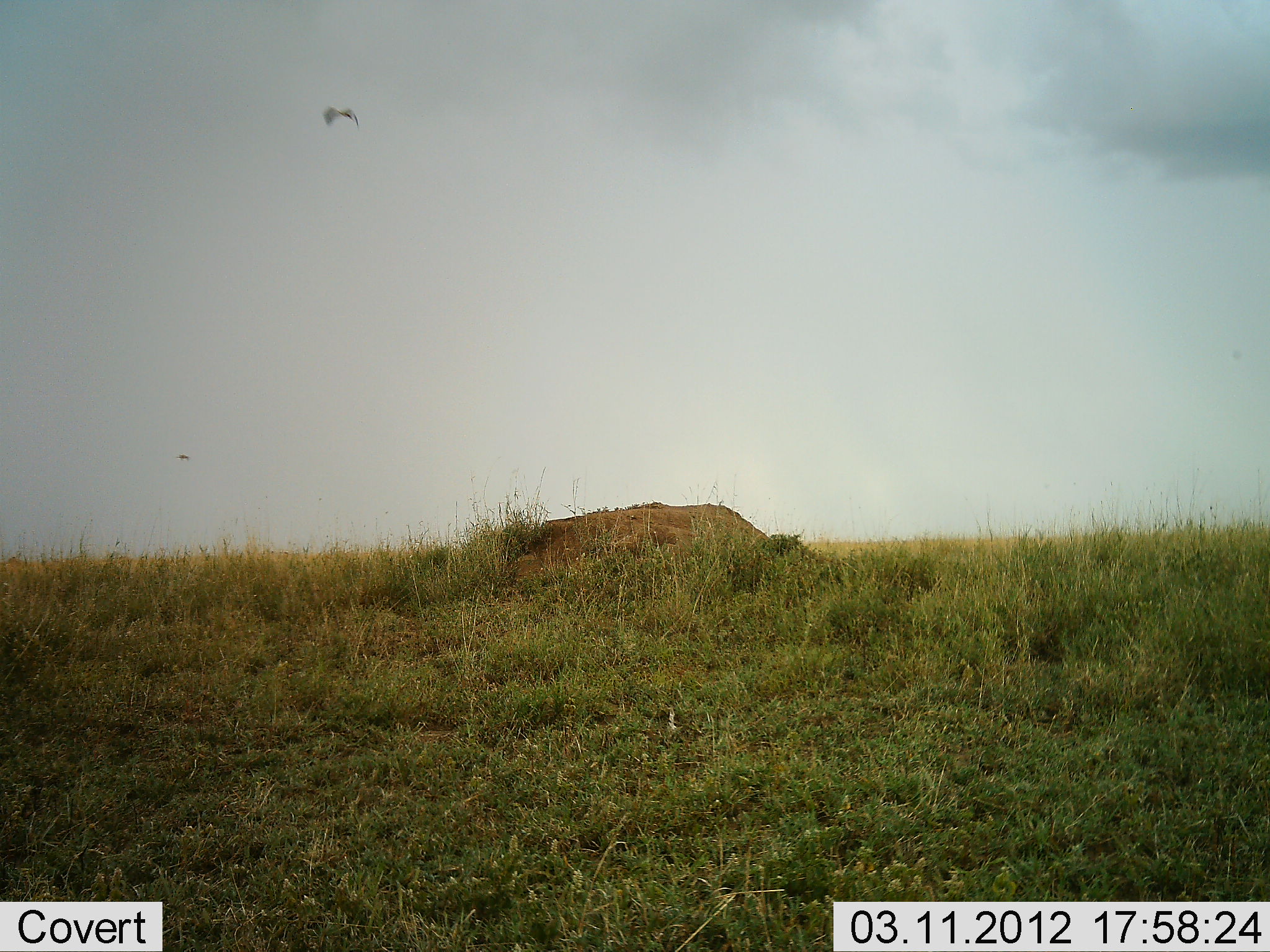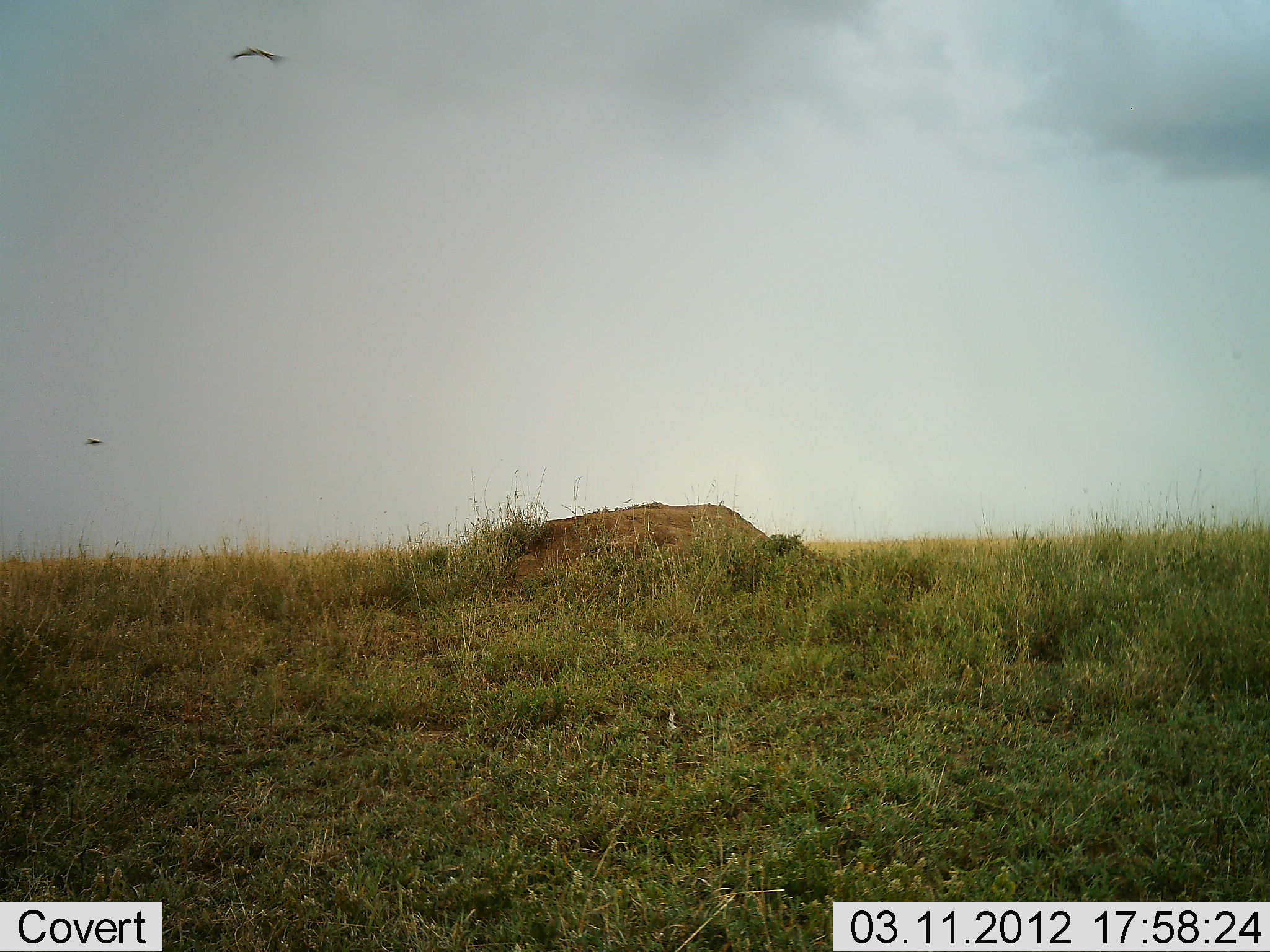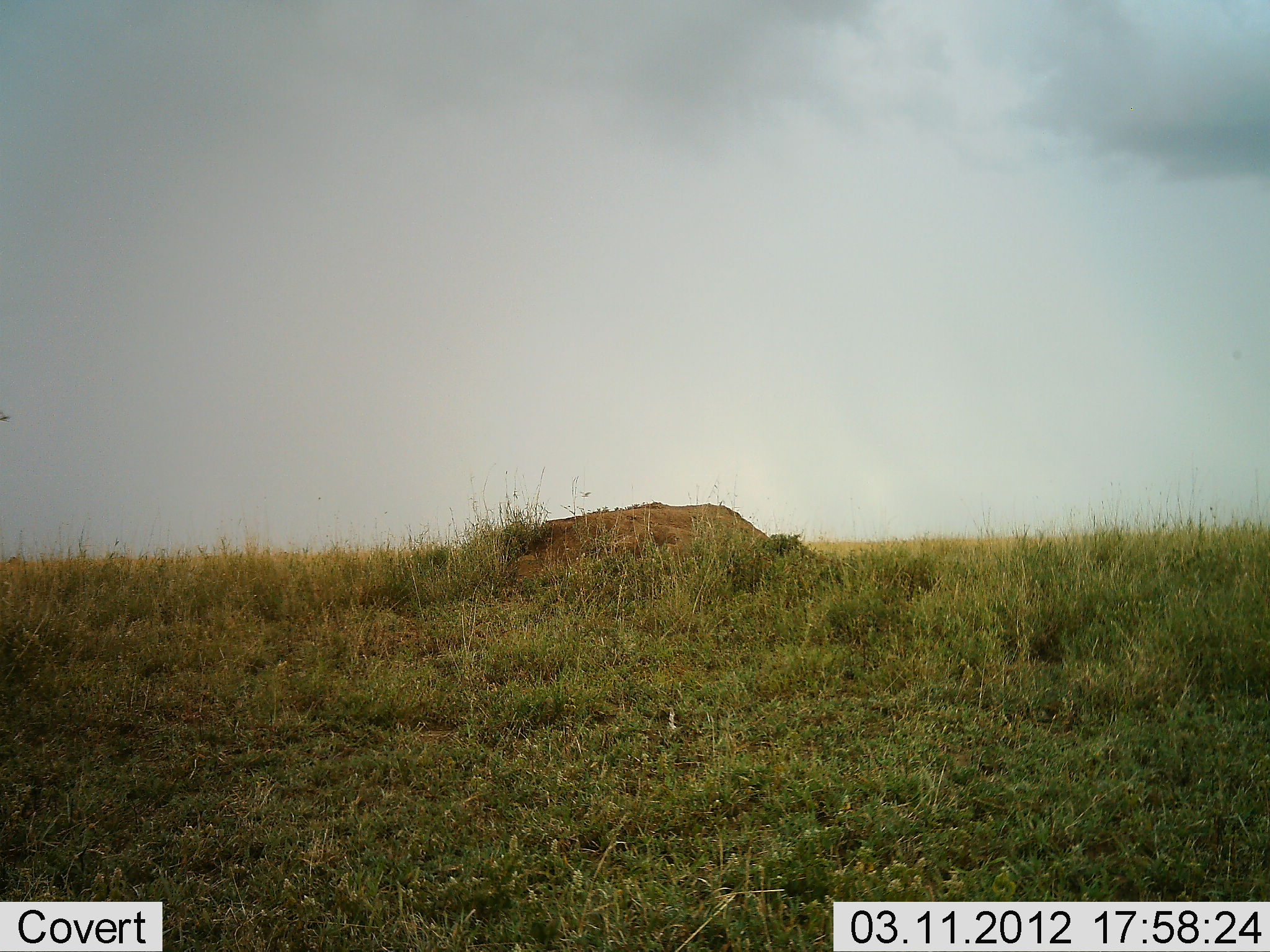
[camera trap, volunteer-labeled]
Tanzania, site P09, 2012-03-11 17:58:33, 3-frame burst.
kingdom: Animalia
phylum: Chordata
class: Aves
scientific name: Aves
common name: bird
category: otherbird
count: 2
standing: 0%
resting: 0%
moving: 100%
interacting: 0%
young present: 0%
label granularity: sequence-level